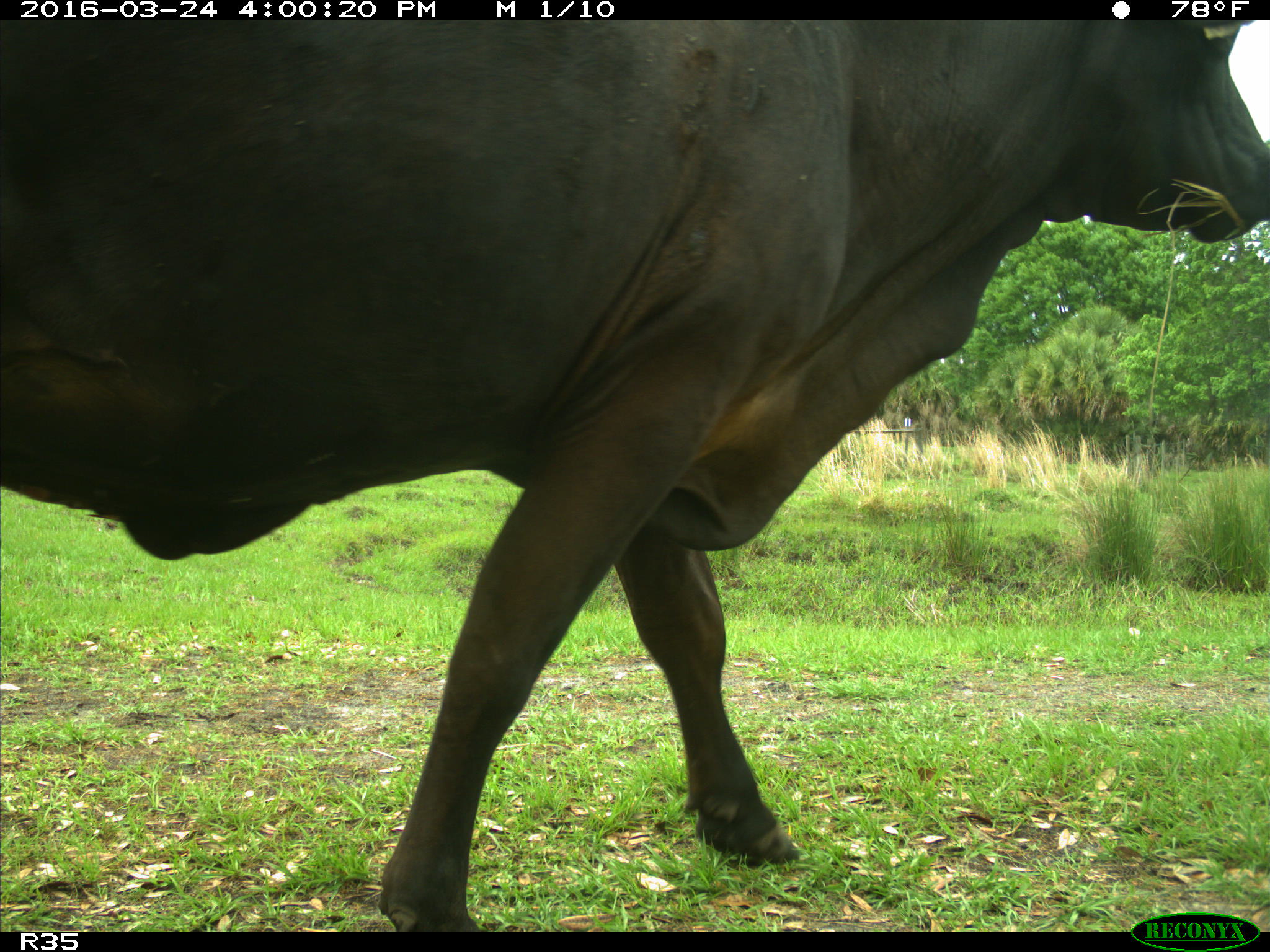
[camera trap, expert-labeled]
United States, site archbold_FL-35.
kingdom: Animalia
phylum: Chordata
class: Mammalia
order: Artiodactyla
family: Bovidae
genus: Bos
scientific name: Bos taurus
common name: domestic cow